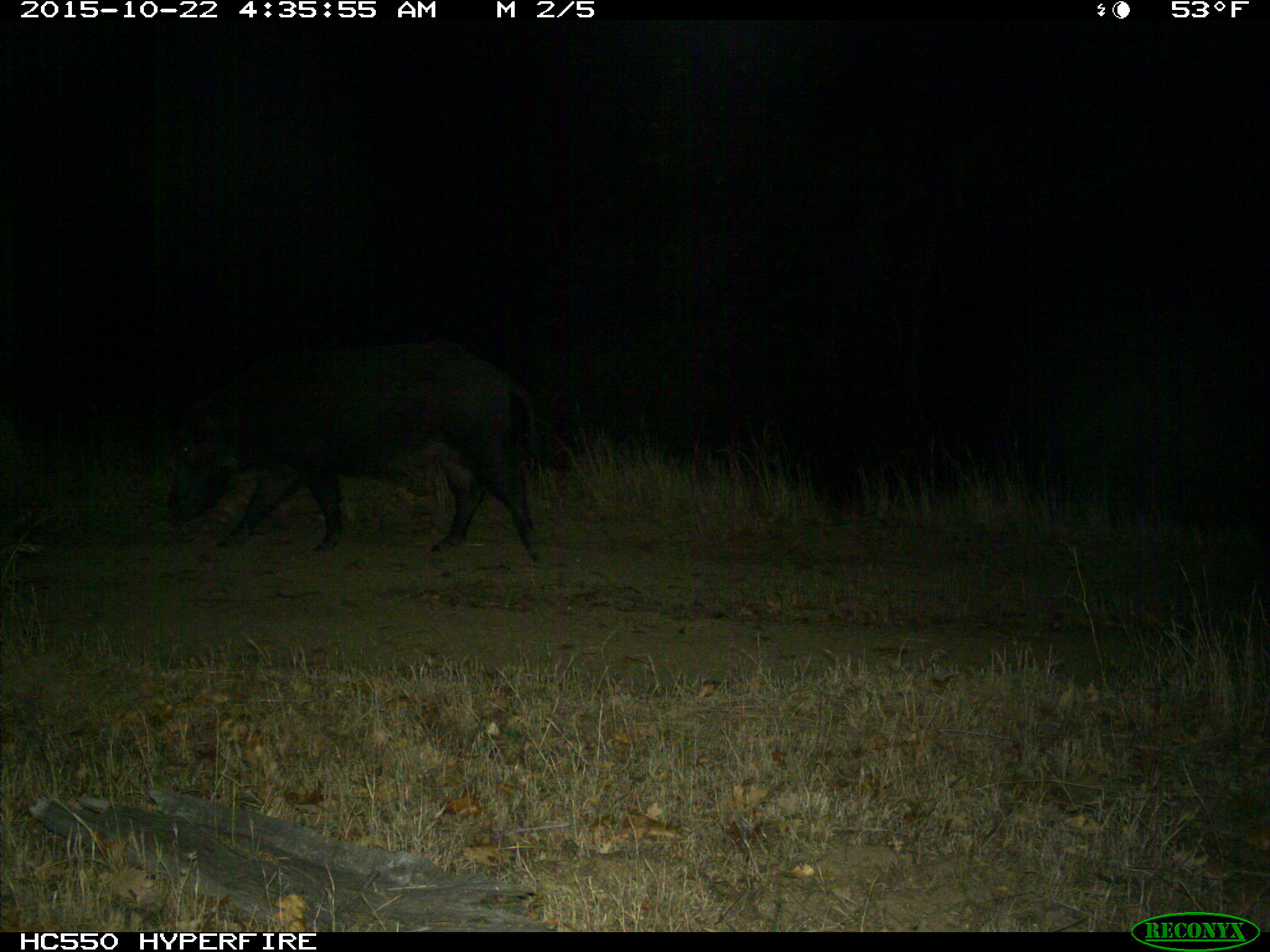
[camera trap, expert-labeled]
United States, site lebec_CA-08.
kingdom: Animalia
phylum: Chordata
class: Mammalia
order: Artiodactyla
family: Suidae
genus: Sus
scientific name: Sus scrofa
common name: wild boar